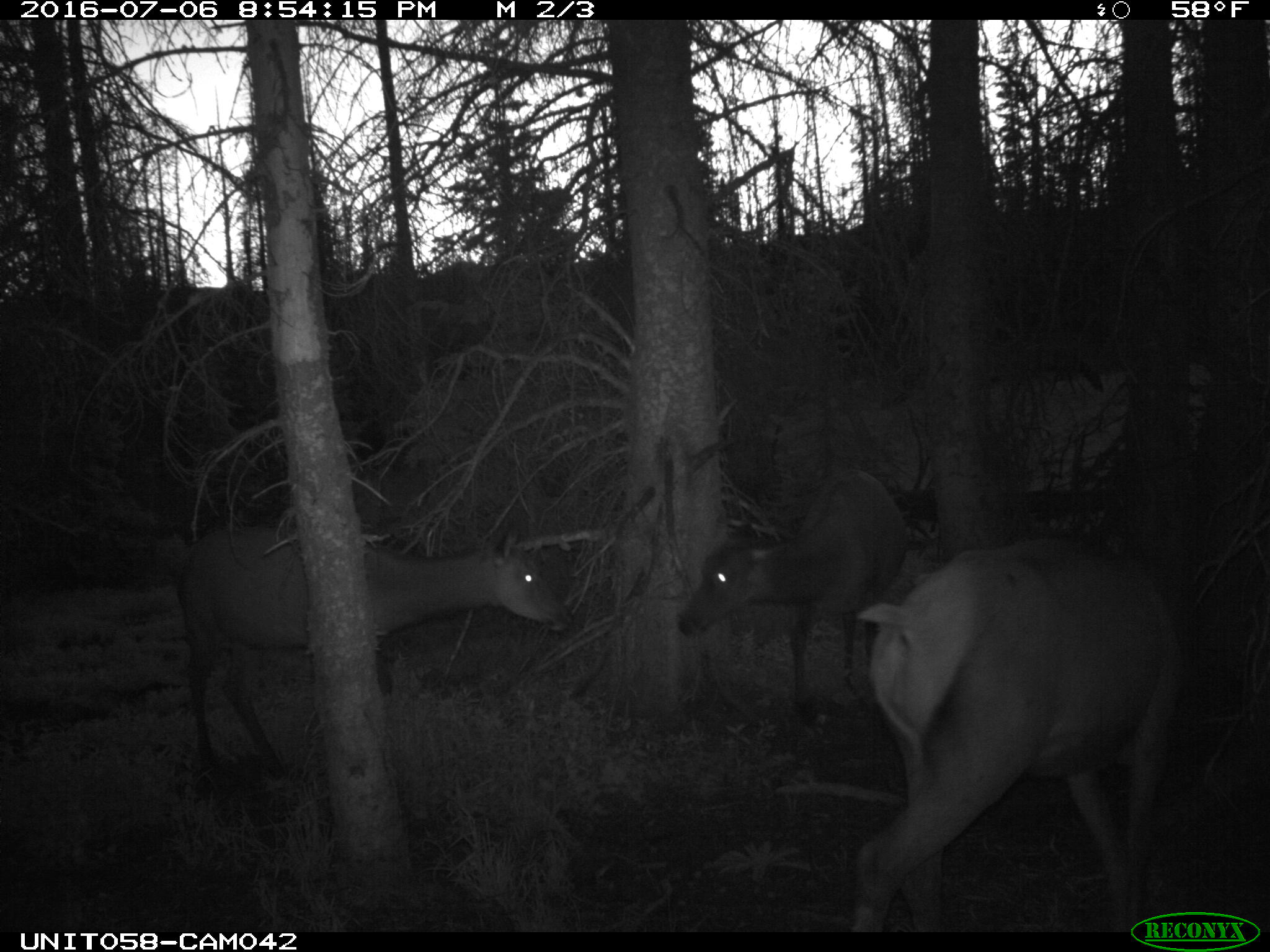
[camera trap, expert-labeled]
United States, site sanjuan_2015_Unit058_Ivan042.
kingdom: Animalia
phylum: Chordata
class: Mammalia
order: Artiodactyla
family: Cervidae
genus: Cervus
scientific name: Cervus elaphus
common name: red deer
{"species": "Cervus elaphus (red deer)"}